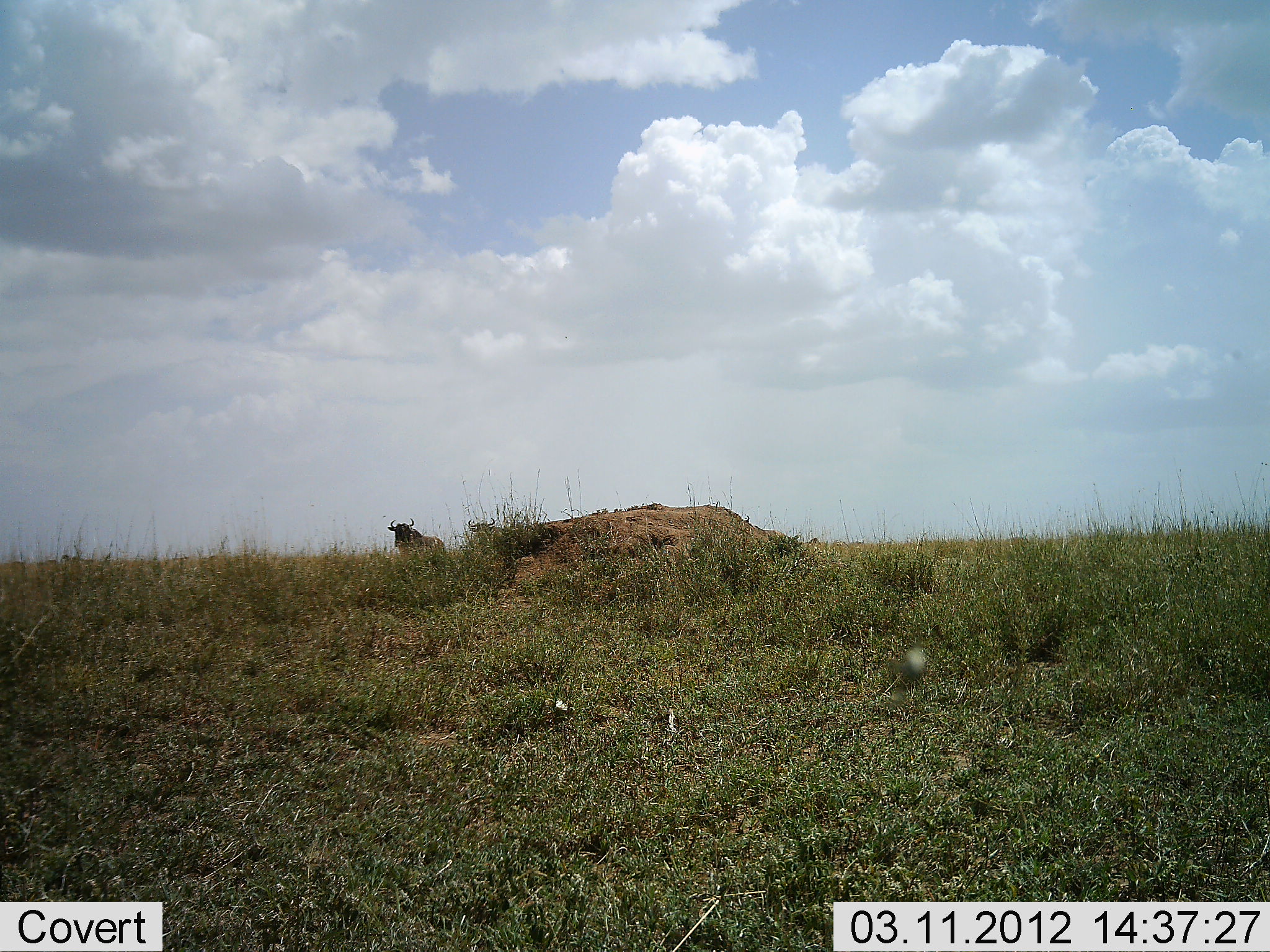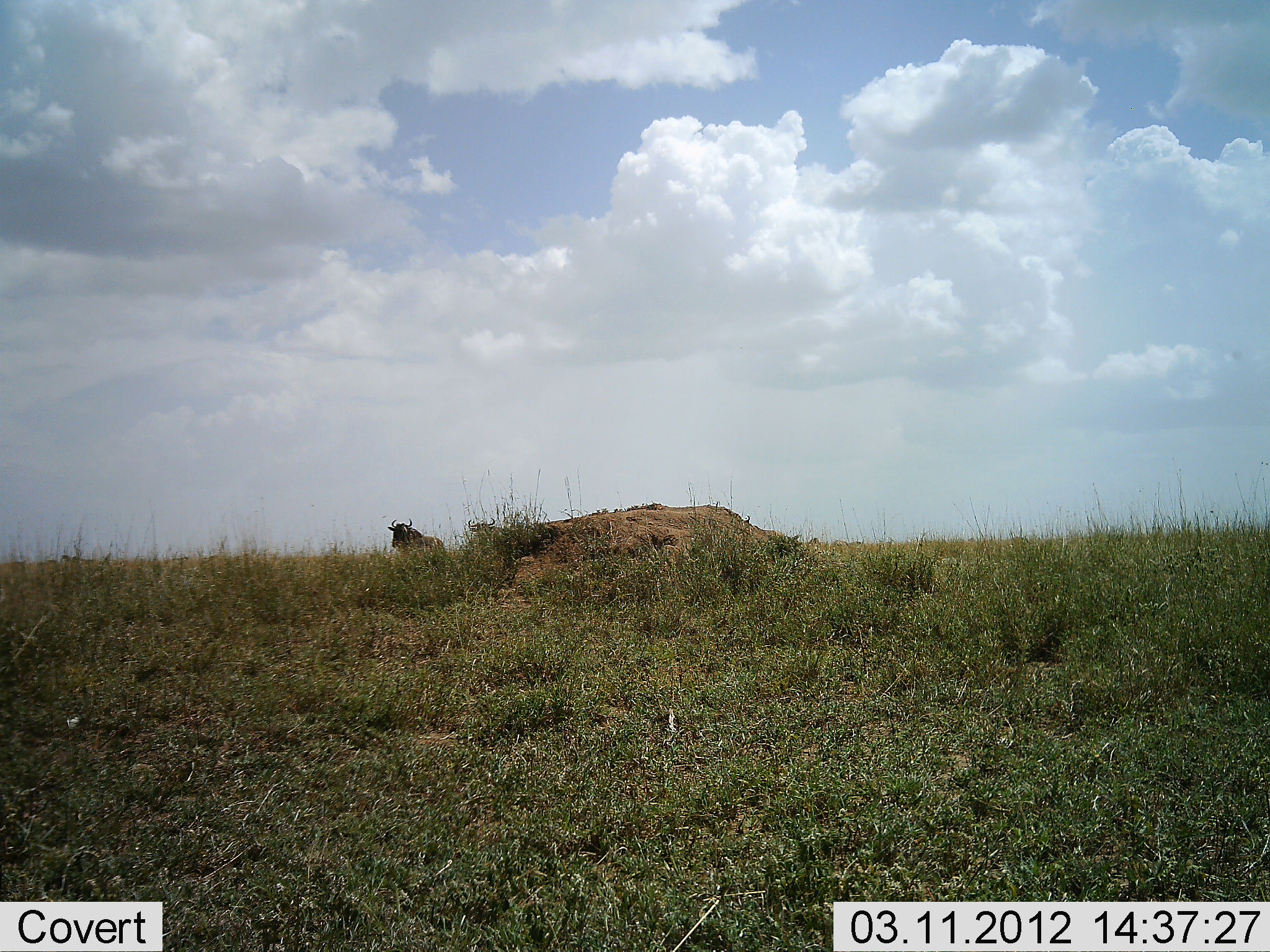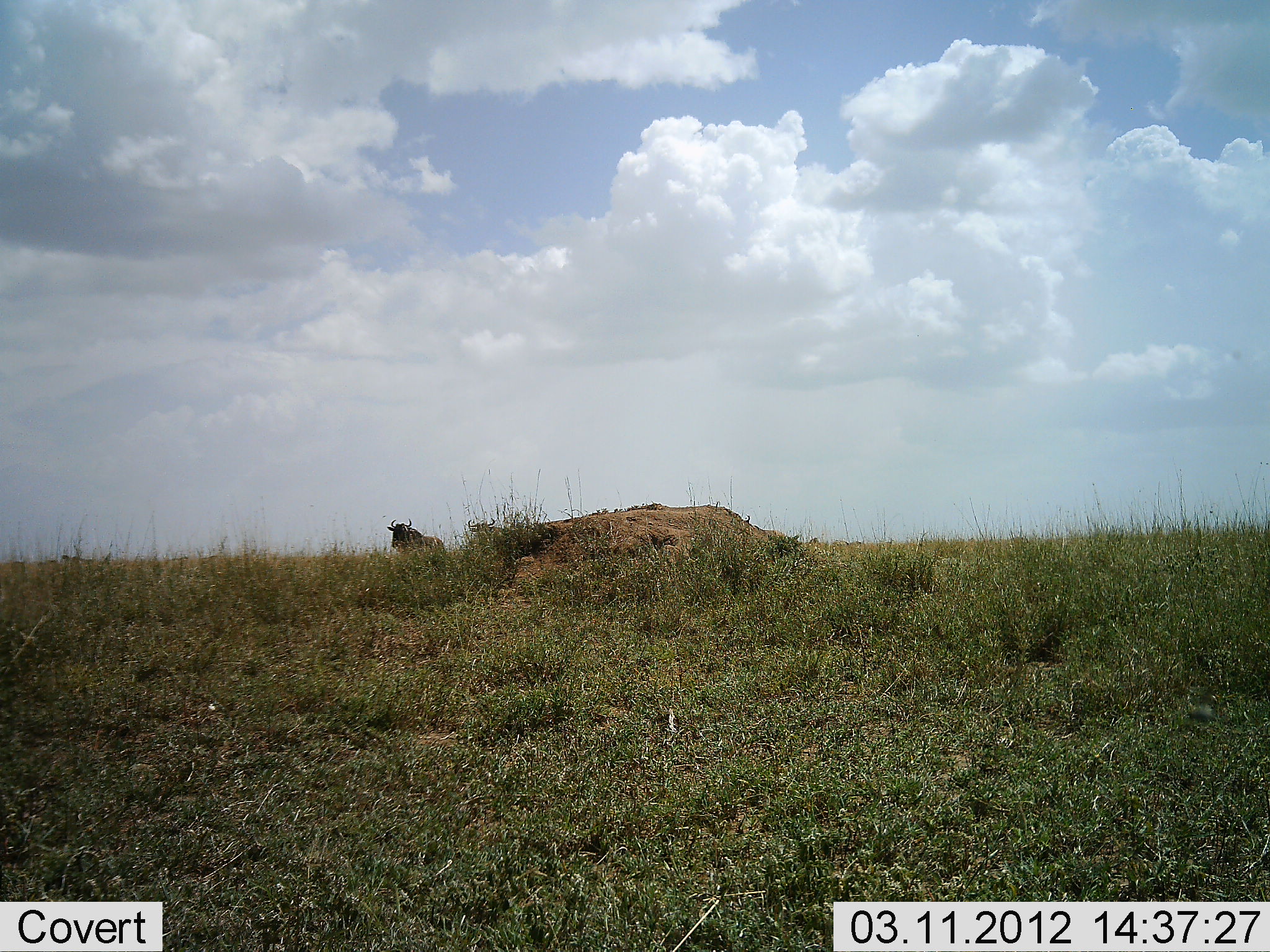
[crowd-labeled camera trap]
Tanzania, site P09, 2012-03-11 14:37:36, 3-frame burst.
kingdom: Animalia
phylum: Chordata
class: Mammalia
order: Artiodactyla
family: Bovidae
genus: Connochaetes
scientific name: Connochaetes taurinus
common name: blue wildebeest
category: wildebeest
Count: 1.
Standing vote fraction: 100%.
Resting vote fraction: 0%.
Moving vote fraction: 0%.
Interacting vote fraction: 0%.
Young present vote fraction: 0%.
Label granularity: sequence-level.